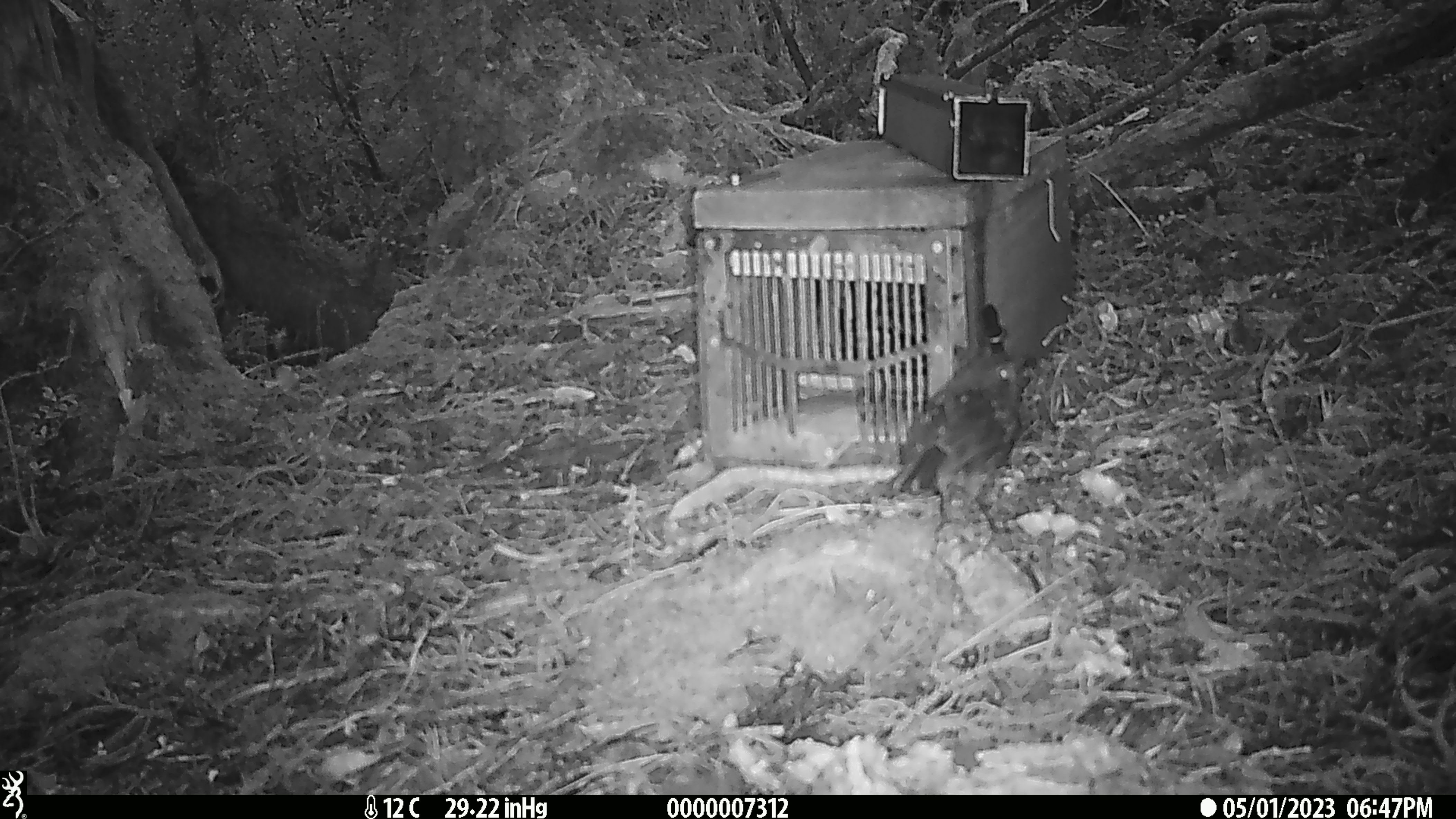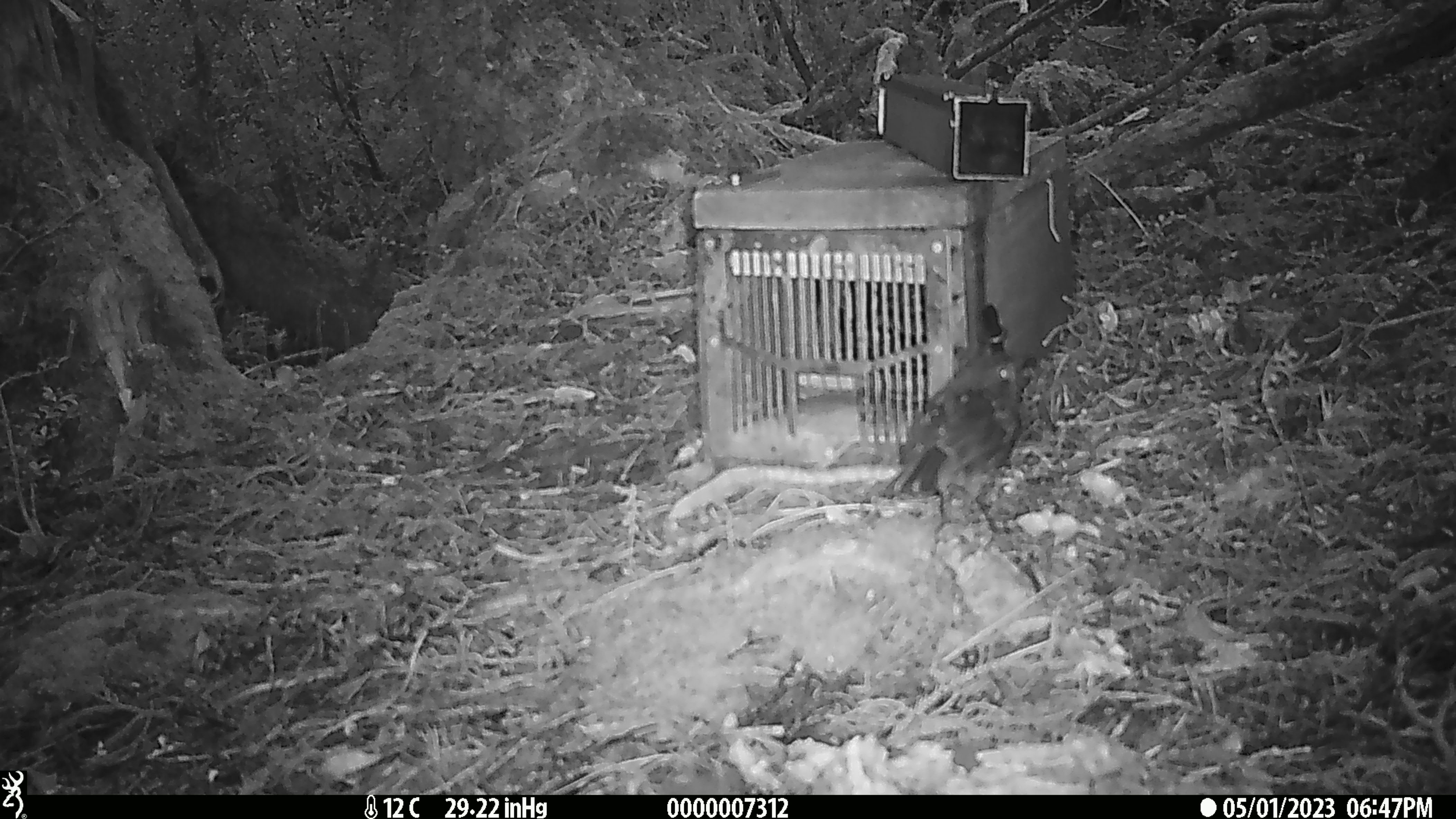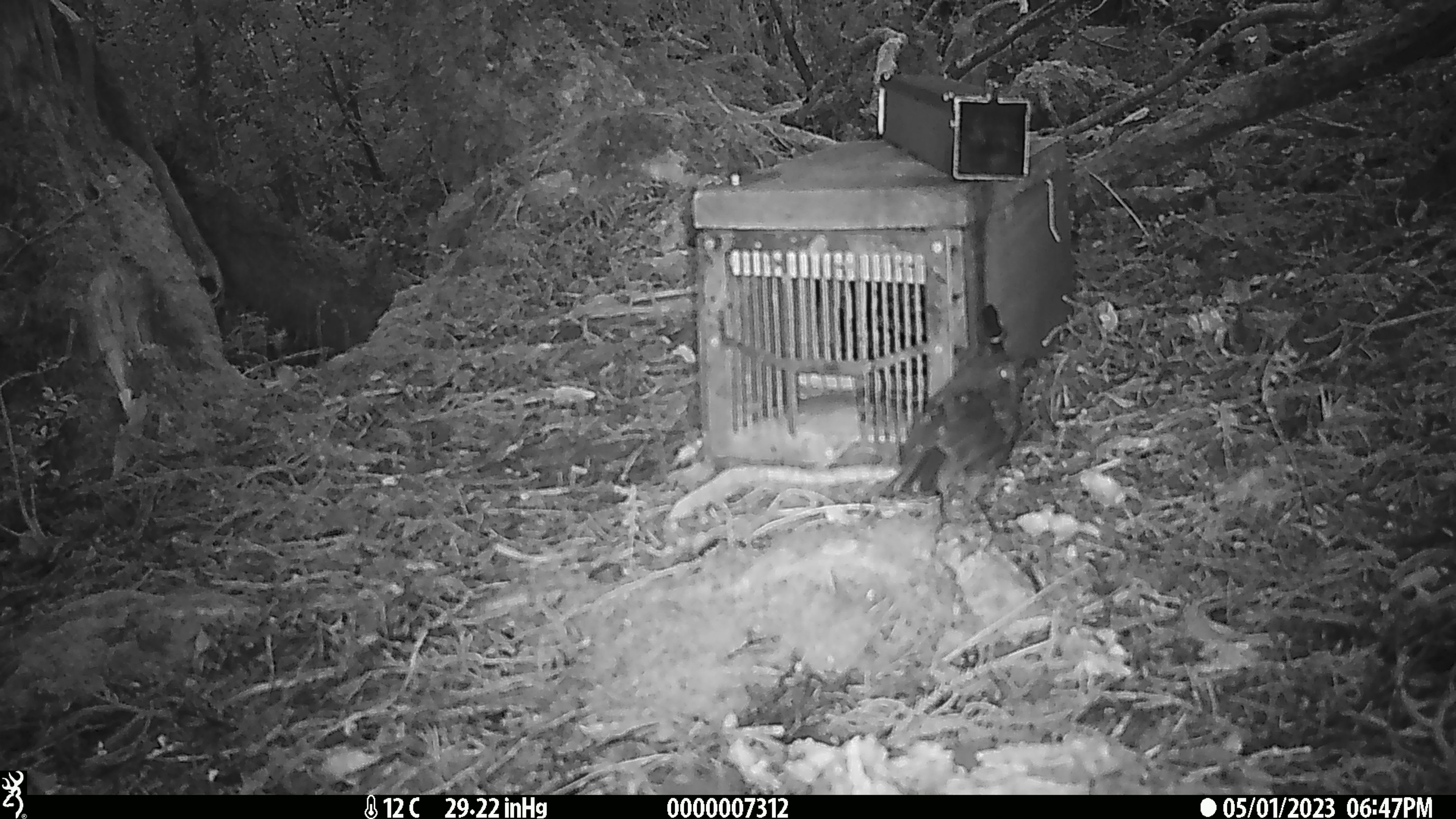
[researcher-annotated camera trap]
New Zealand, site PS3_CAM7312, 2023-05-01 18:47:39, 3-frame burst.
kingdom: Animalia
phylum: Chordata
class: Aves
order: Passeriformes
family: Petroicidae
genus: Petroica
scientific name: Petroica australis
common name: new zealand robin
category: robin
Robin (new zealand robin) (Petroica australis).